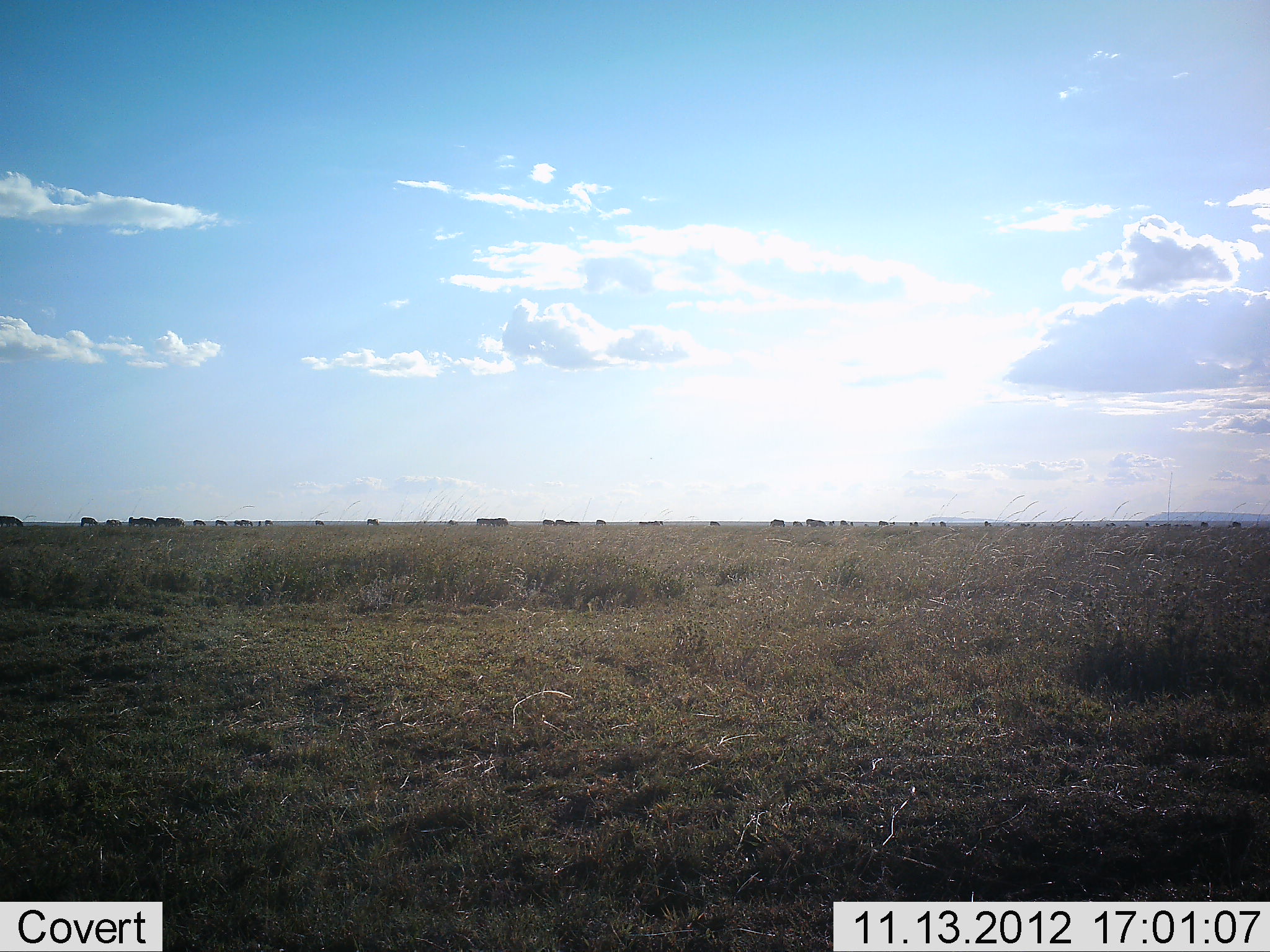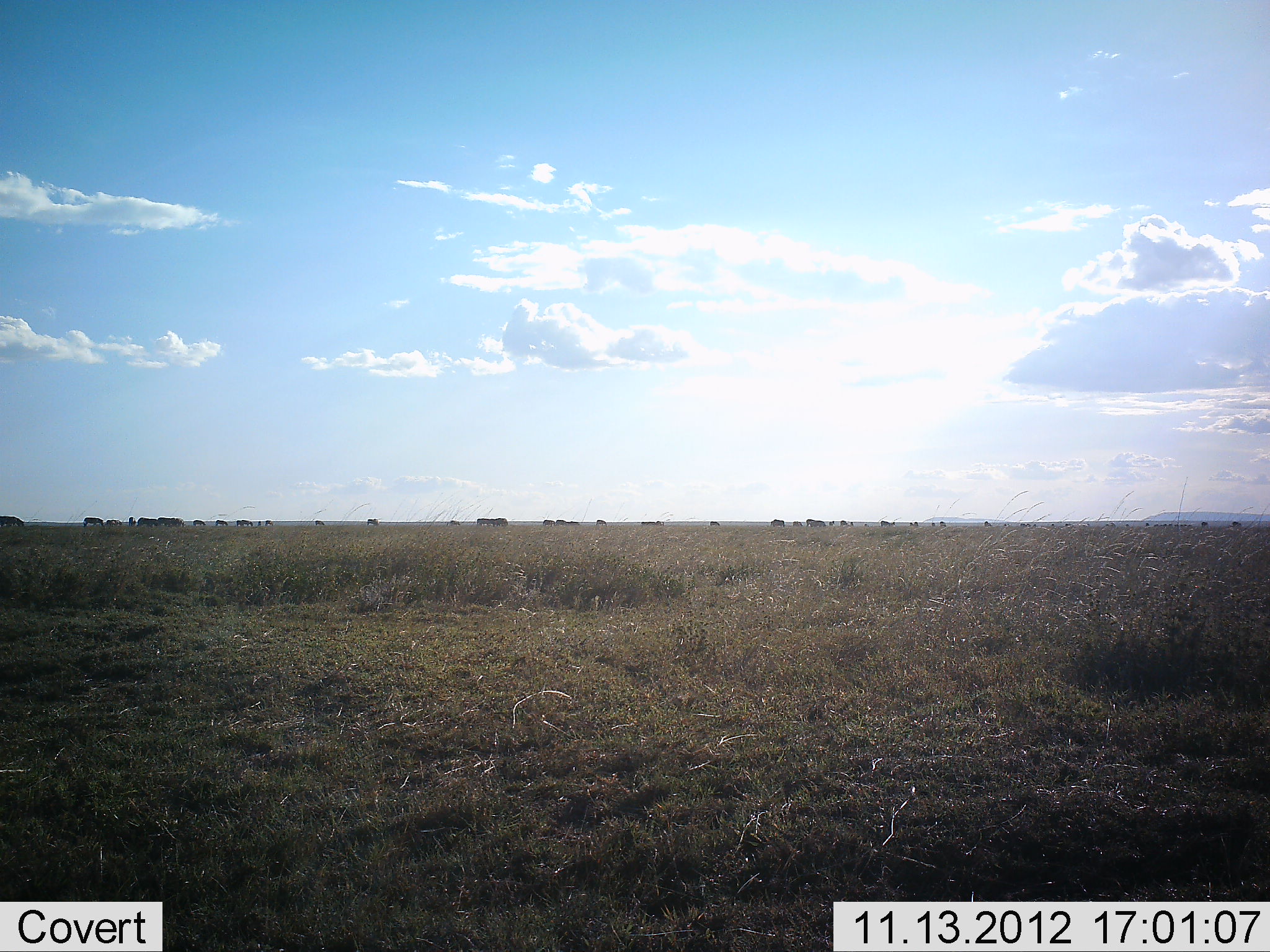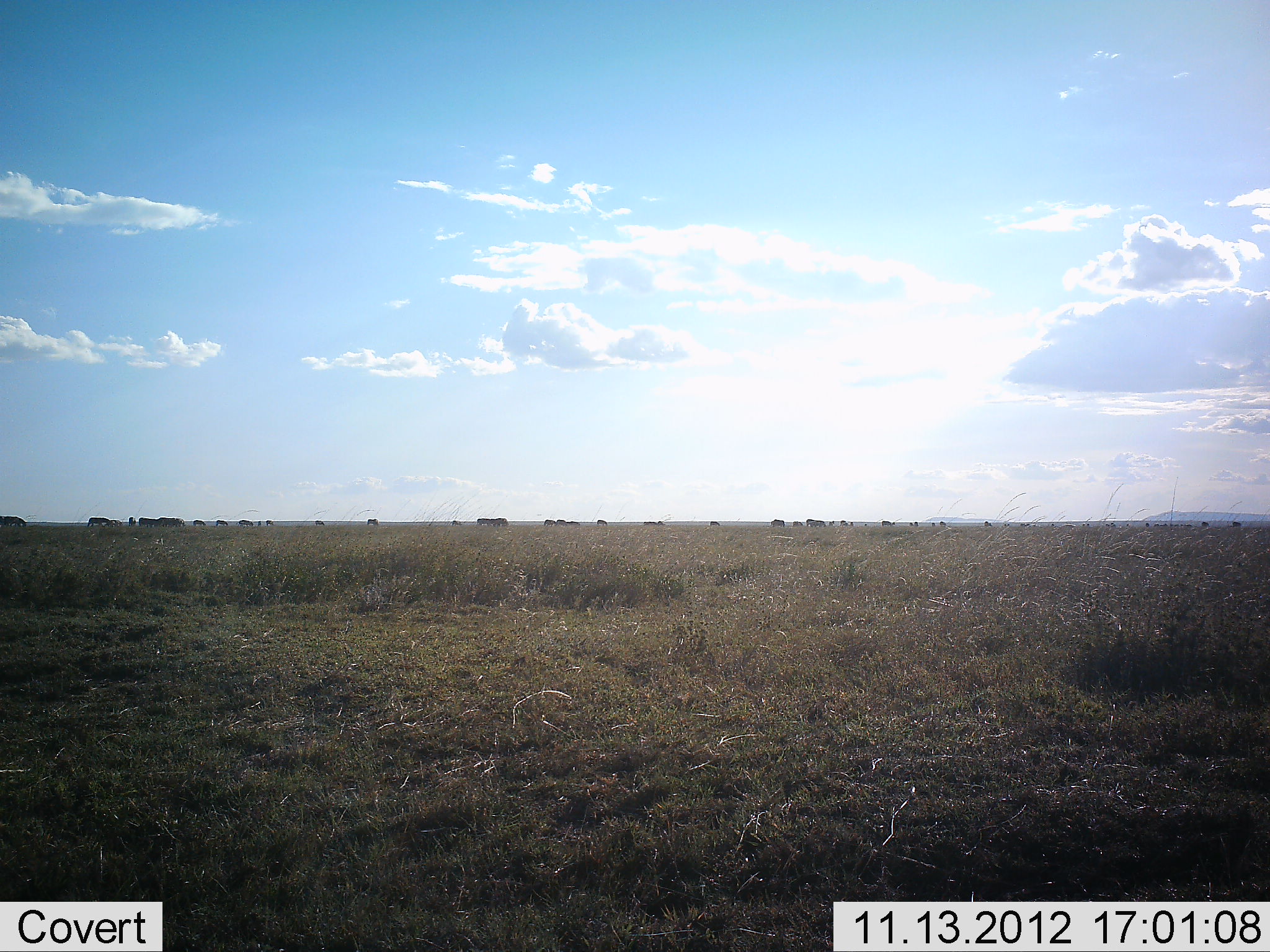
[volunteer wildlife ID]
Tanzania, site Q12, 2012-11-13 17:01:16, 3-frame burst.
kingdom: Animalia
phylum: Chordata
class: Mammalia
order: Artiodactyla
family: Bovidae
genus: Connochaetes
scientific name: Connochaetes taurinus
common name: blue wildebeest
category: wildebeest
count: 11-50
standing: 40%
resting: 0%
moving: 60%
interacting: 0%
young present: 0%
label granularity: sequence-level